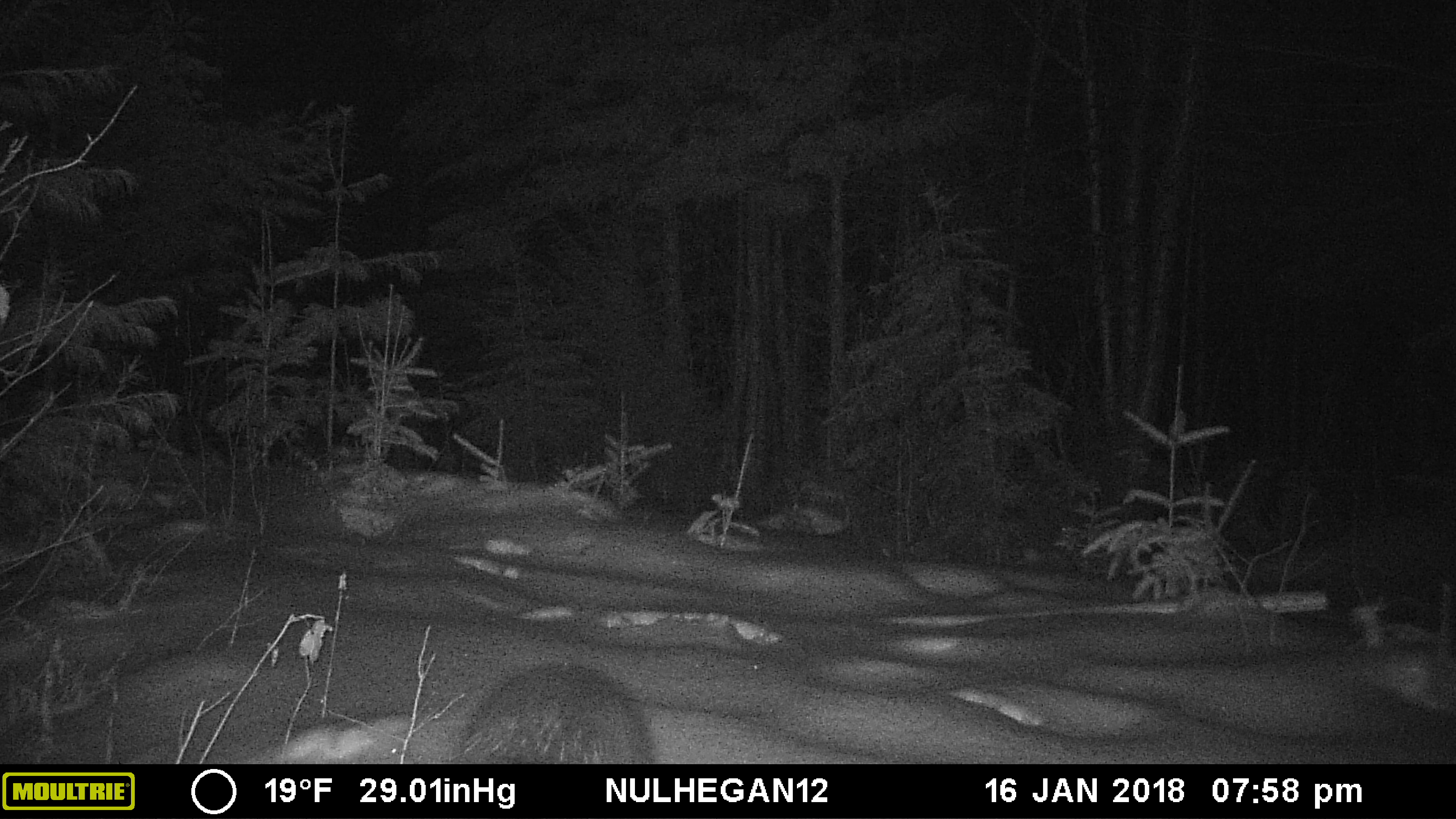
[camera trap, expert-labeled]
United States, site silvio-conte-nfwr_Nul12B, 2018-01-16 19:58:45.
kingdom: Animalia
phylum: Chordata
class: Mammalia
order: Rodentia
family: Erethizontidae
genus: Erethizon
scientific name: Erethizon dorsatum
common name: porcupine